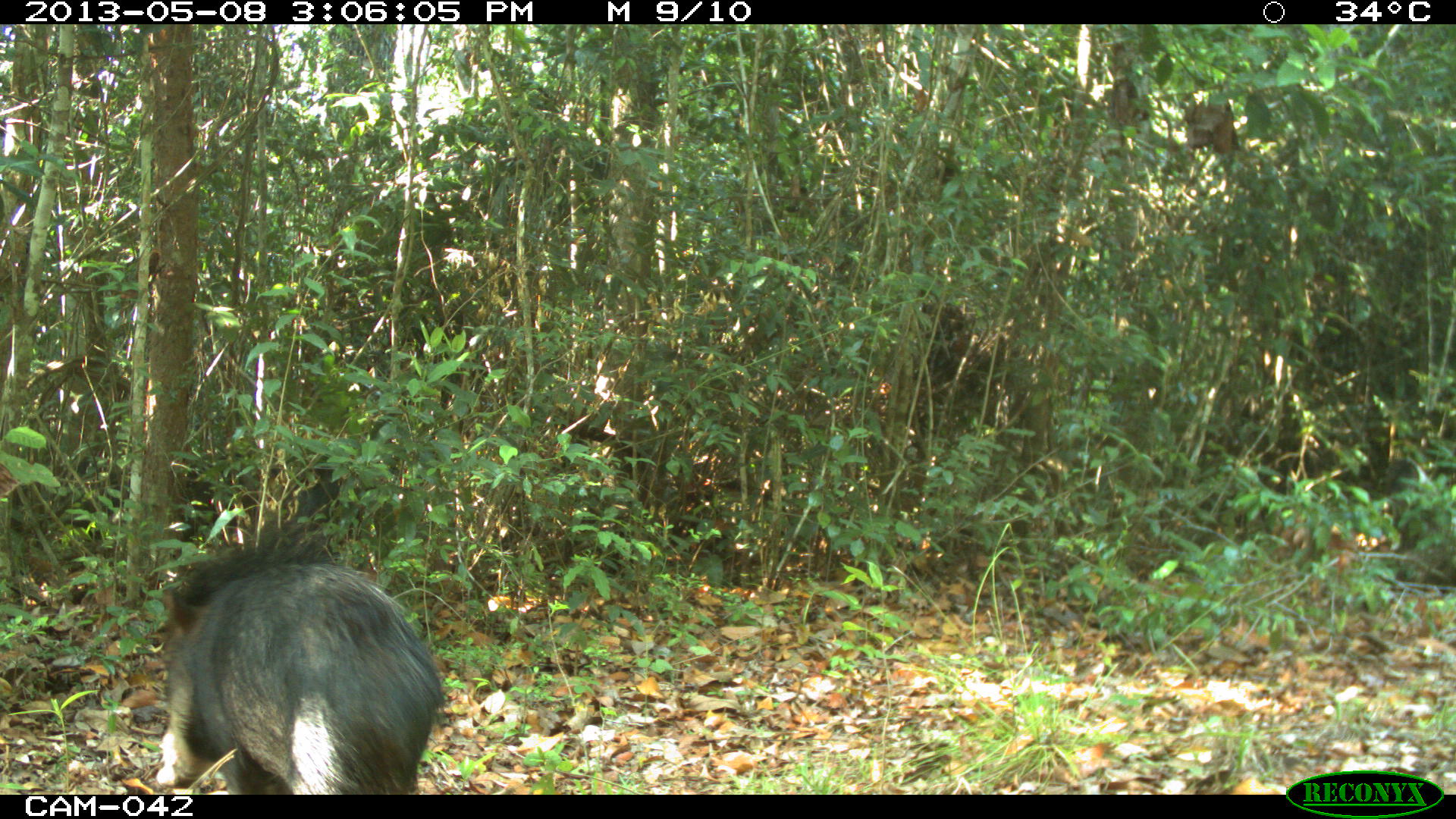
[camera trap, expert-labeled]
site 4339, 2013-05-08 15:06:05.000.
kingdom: Animalia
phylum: Chordata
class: Mammalia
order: Artiodactyla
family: Tayassuidae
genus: Tayassu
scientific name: Tayassu pecari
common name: white-lipped peccary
Tayassu pecari (white-lipped peccary), count 32.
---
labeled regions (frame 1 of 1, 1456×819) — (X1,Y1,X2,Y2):
tayassu pecari: (154,529,444,791)